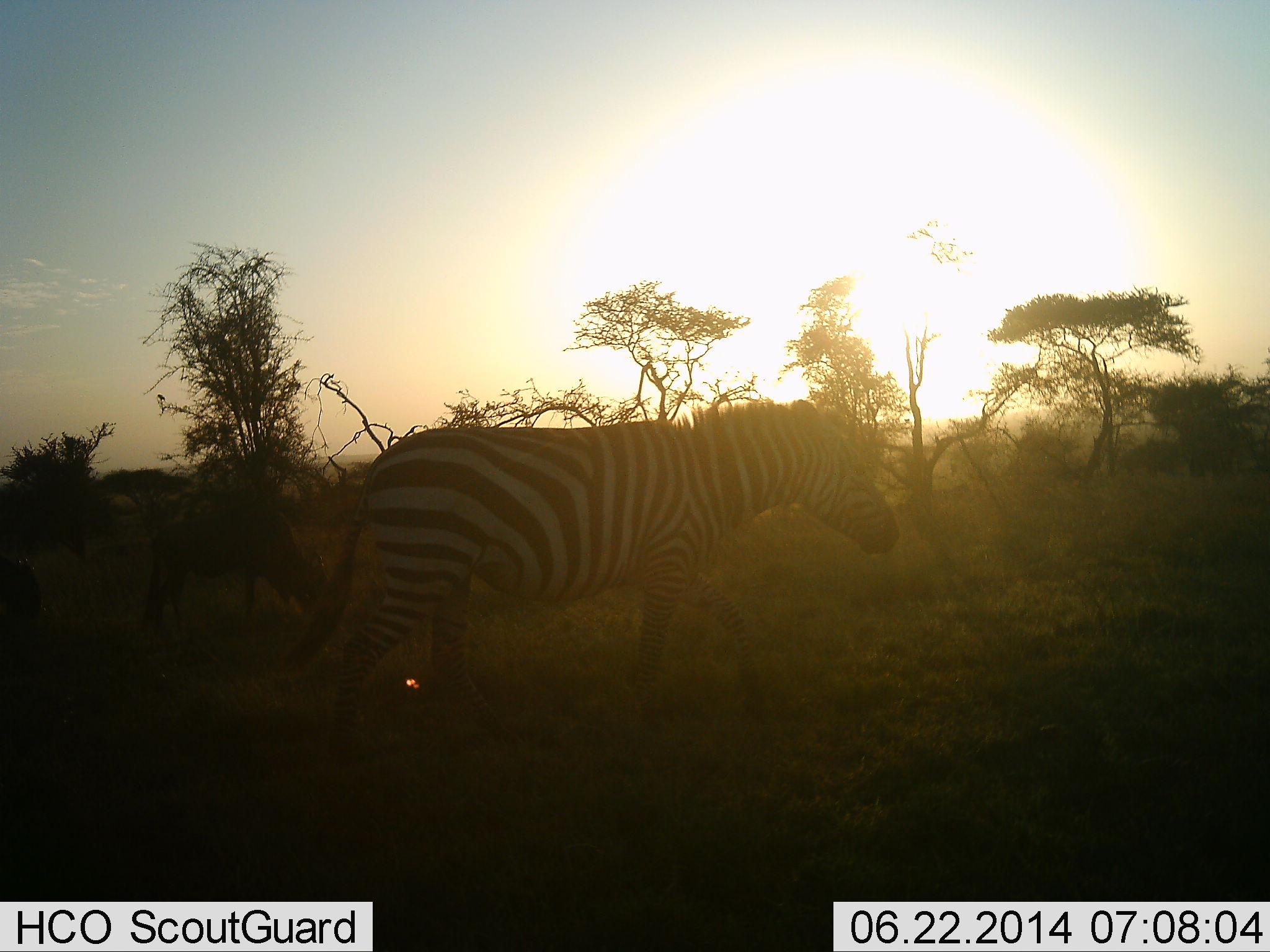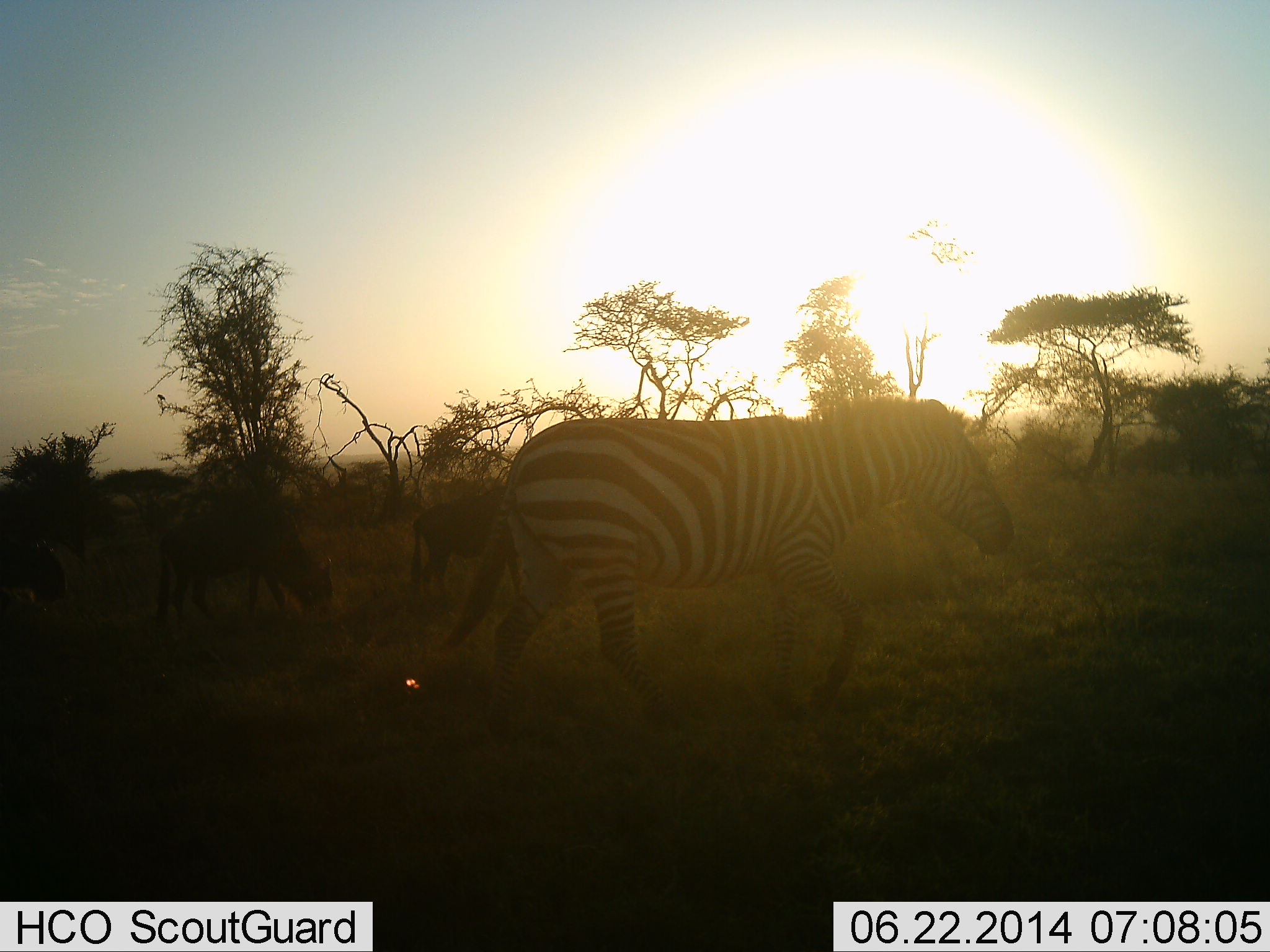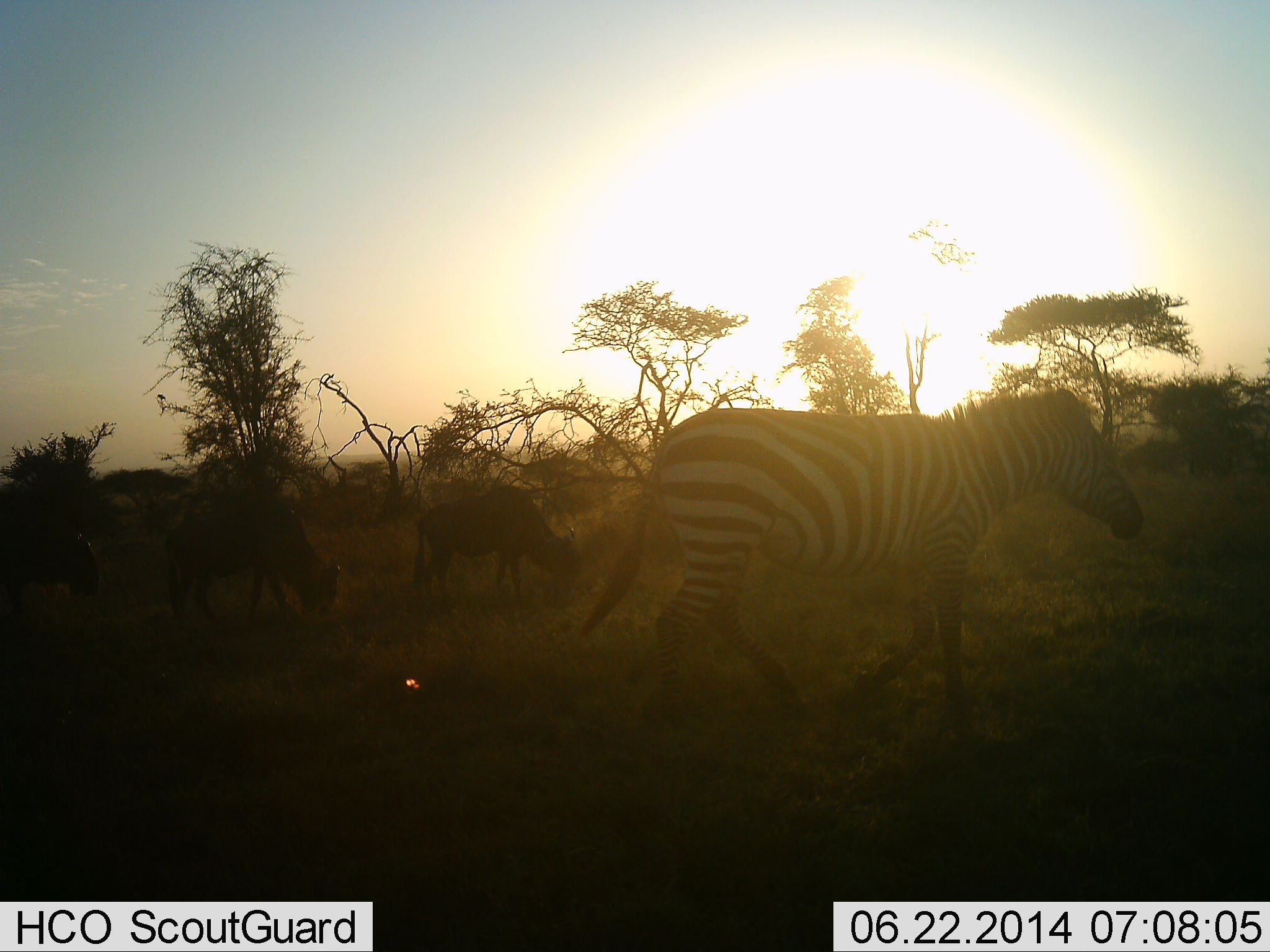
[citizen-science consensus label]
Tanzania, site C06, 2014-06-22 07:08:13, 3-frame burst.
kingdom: Animalia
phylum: Chordata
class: Mammalia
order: Artiodactyla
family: Bovidae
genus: Connochaetes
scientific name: Connochaetes taurinus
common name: blue wildebeest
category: wildebeest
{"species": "wildebeest (blue wildebeest) (Connochaetes taurinus)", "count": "3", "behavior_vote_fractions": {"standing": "30%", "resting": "0%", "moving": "20%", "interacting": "0%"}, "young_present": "0%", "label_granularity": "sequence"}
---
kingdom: Animalia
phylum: Chordata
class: Mammalia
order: Perissodactyla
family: Equidae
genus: Equus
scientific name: Equus quagga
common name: plains zebra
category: zebra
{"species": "zebra (plains zebra) (Equus quagga)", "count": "1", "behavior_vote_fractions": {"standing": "5%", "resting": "0%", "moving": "100%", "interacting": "0%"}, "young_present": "0%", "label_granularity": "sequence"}